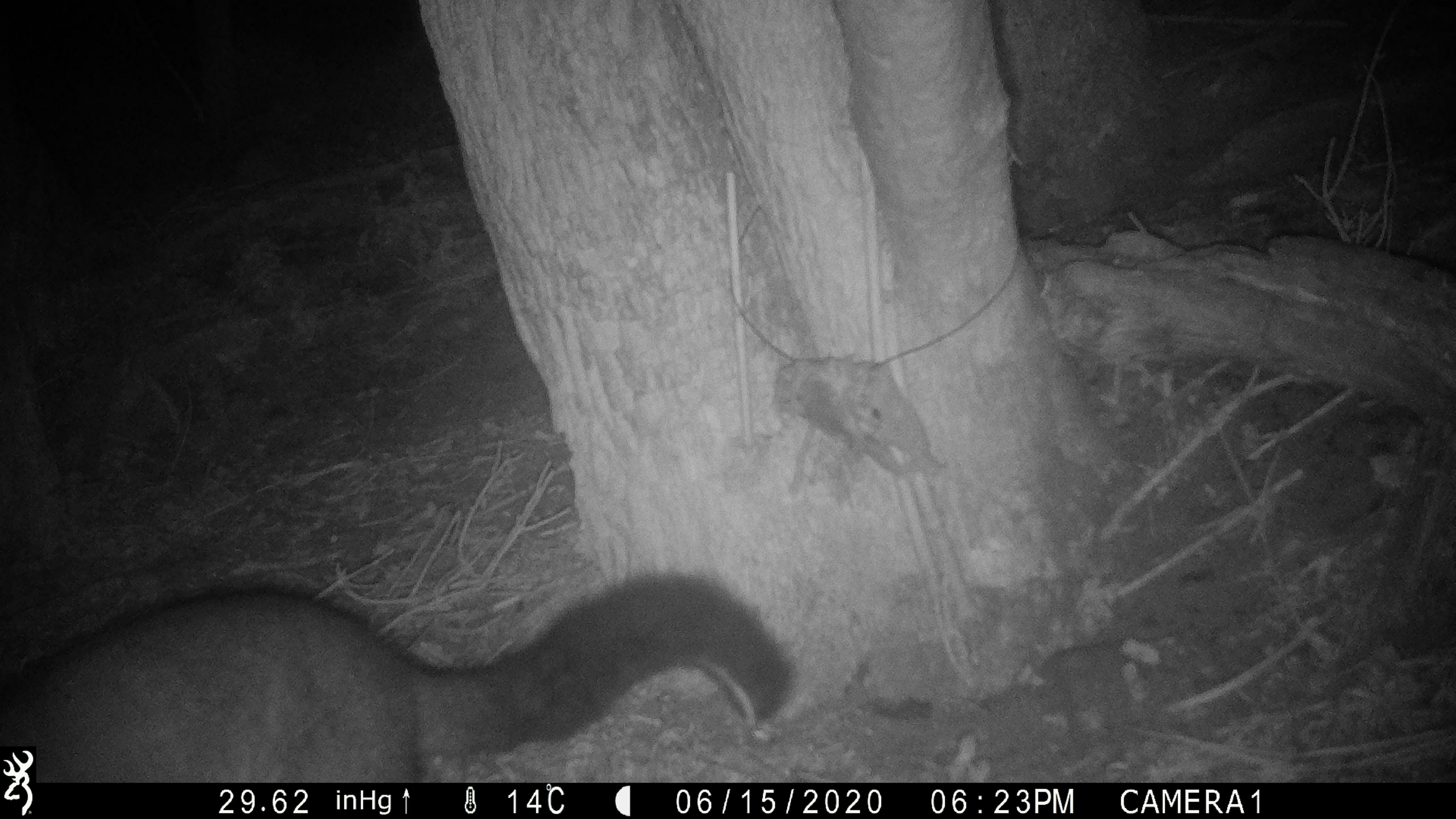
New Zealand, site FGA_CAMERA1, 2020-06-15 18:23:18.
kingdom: Animalia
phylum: Chordata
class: Mammalia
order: Diprotodontia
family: Phalangeridae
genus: Trichosurus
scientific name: Trichosurus vulpecula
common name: common brushtail possum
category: possum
Possum (common brushtail possum) (Trichosurus vulpecula).